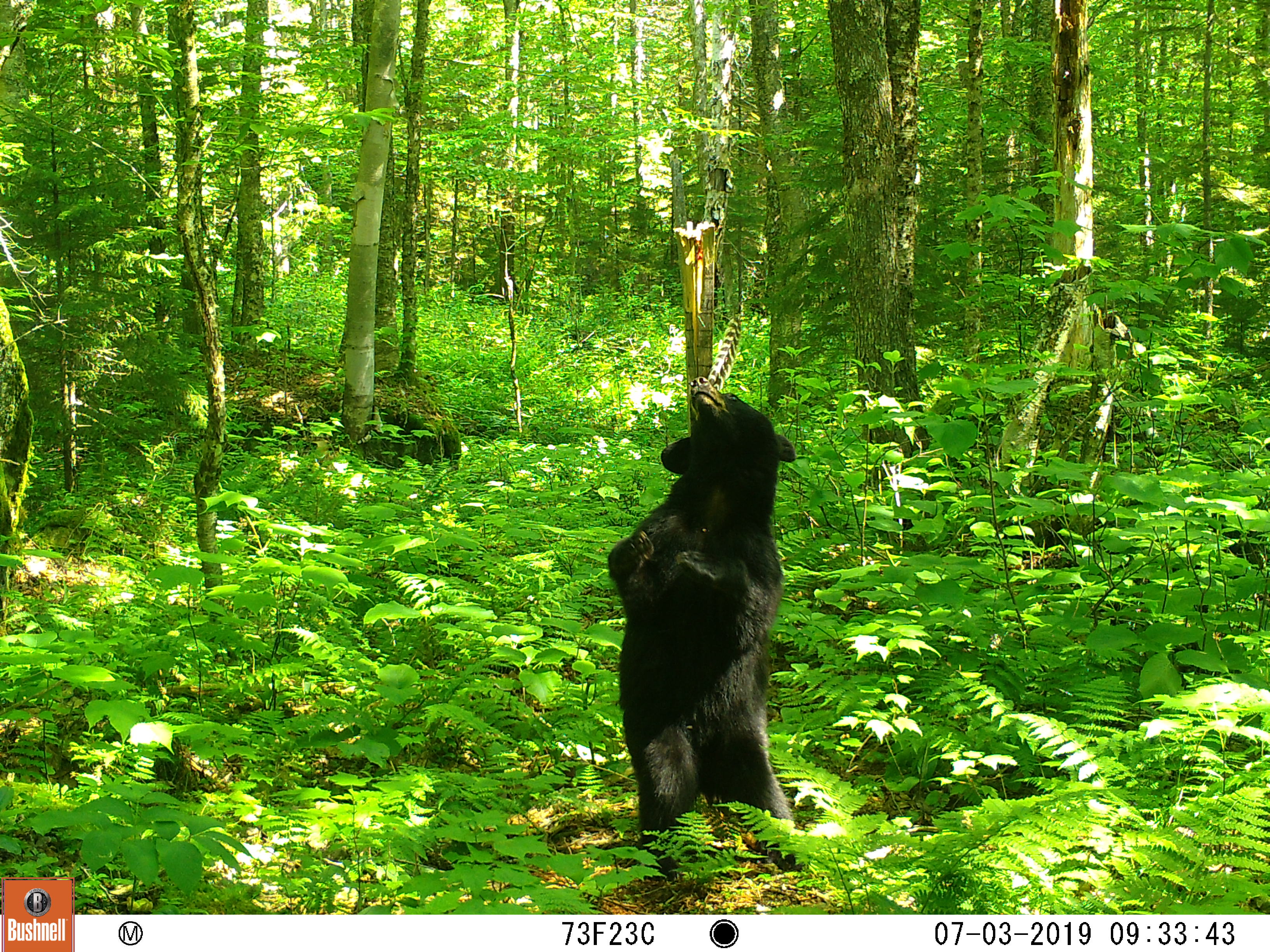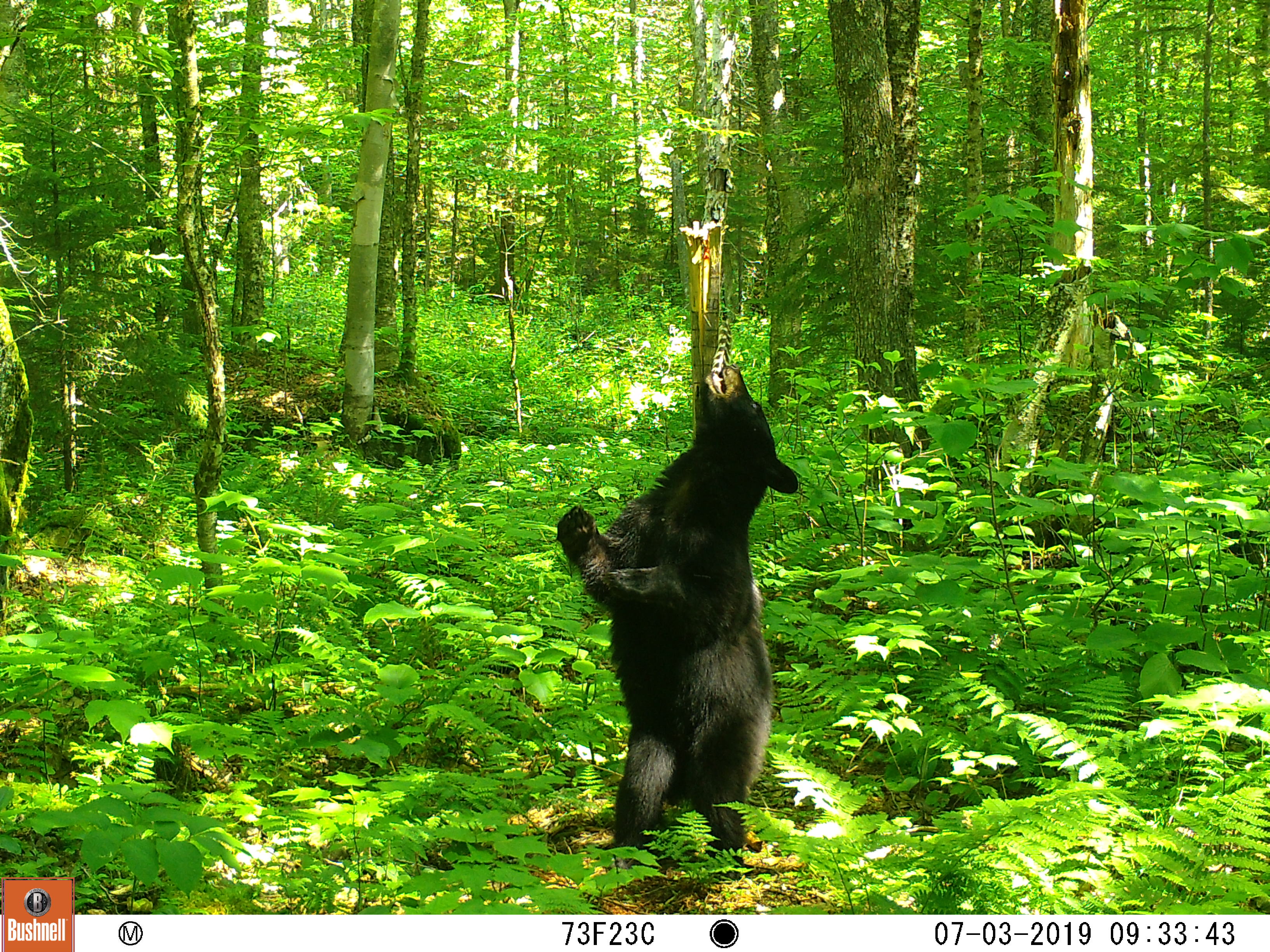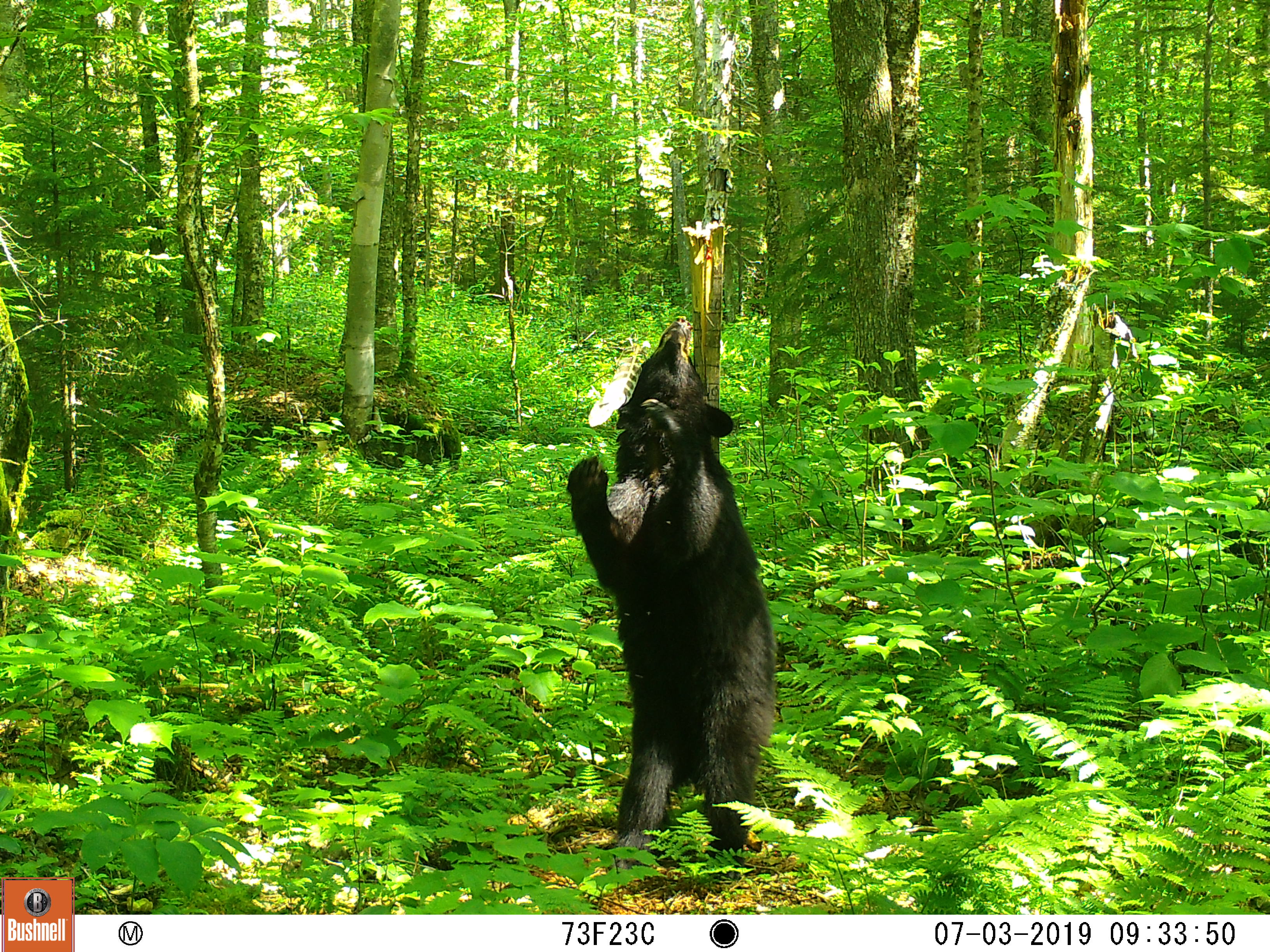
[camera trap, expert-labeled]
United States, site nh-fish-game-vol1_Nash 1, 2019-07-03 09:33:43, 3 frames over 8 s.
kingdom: Animalia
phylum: Chordata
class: Mammalia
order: Carnivora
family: Ursidae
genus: Ursus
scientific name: Ursus americanus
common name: black bear